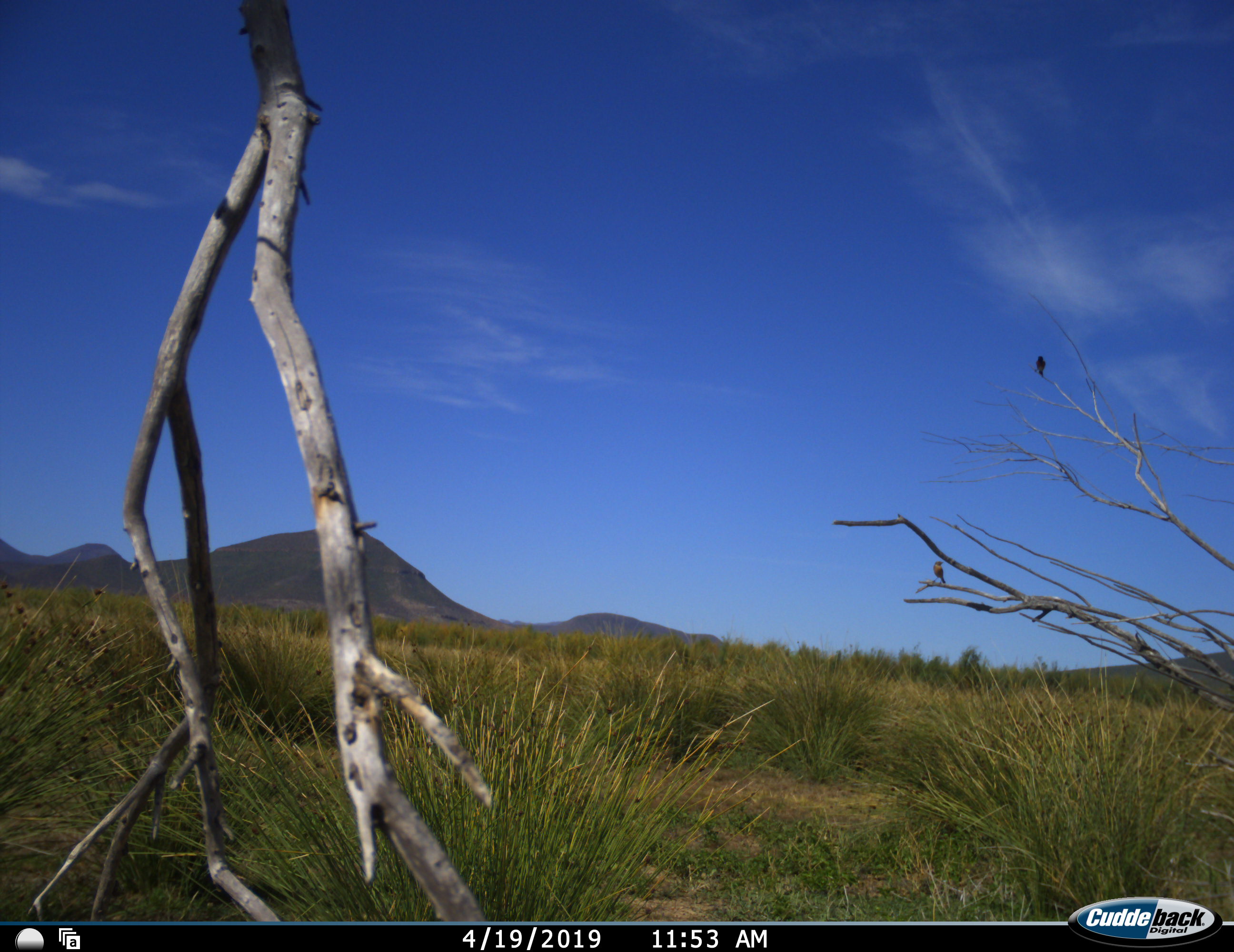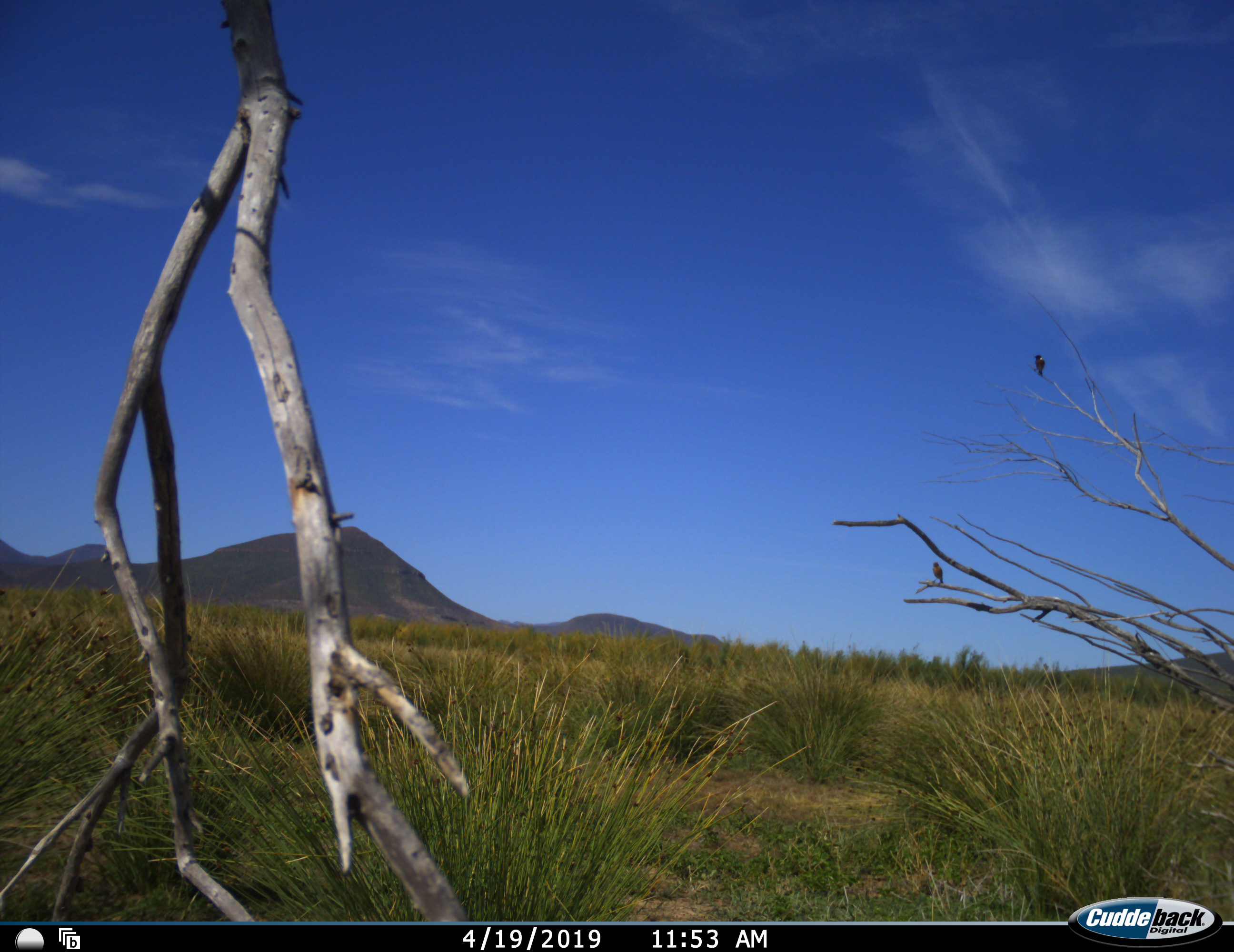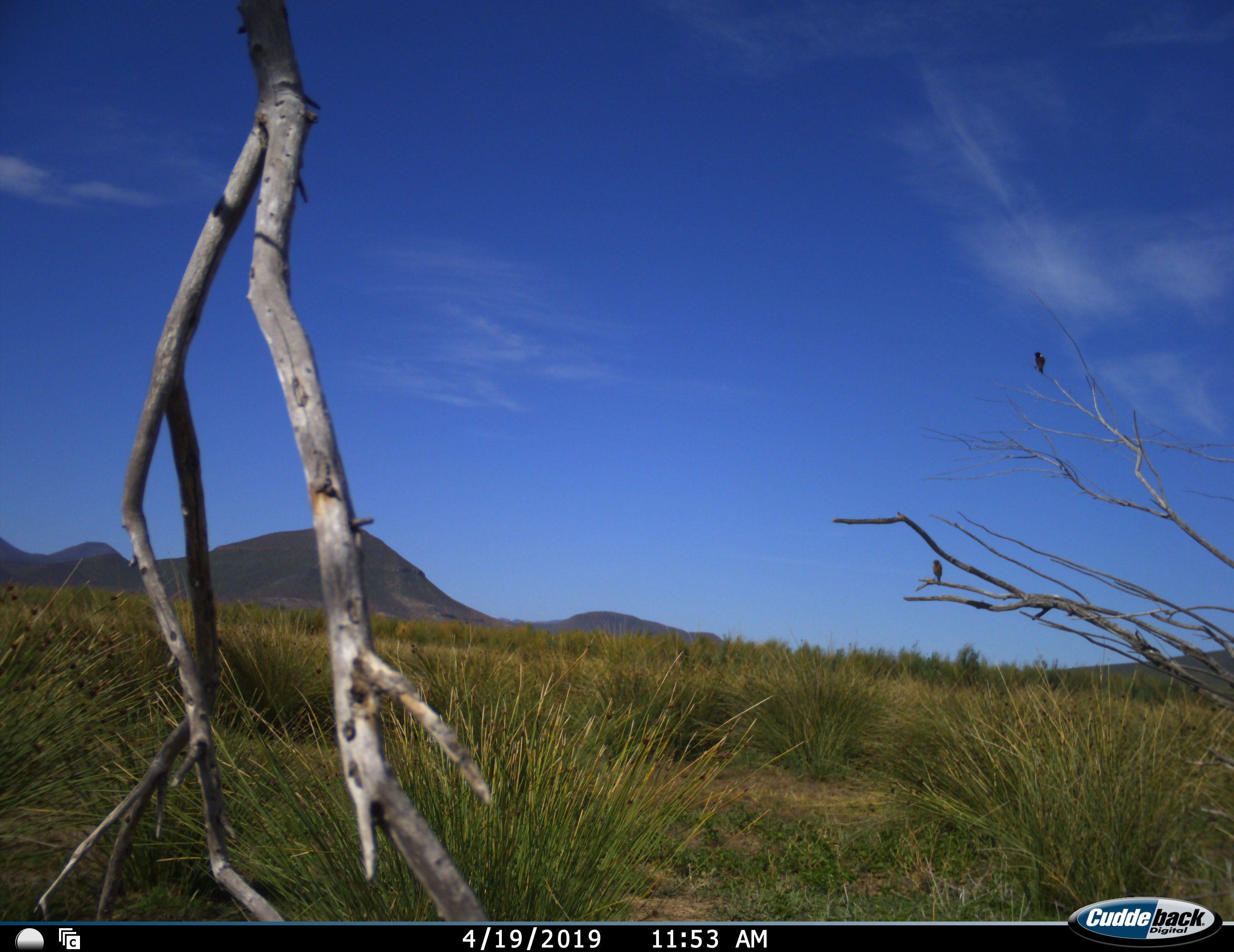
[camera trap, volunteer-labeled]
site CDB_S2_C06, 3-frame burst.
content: unidentified animal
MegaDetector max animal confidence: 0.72